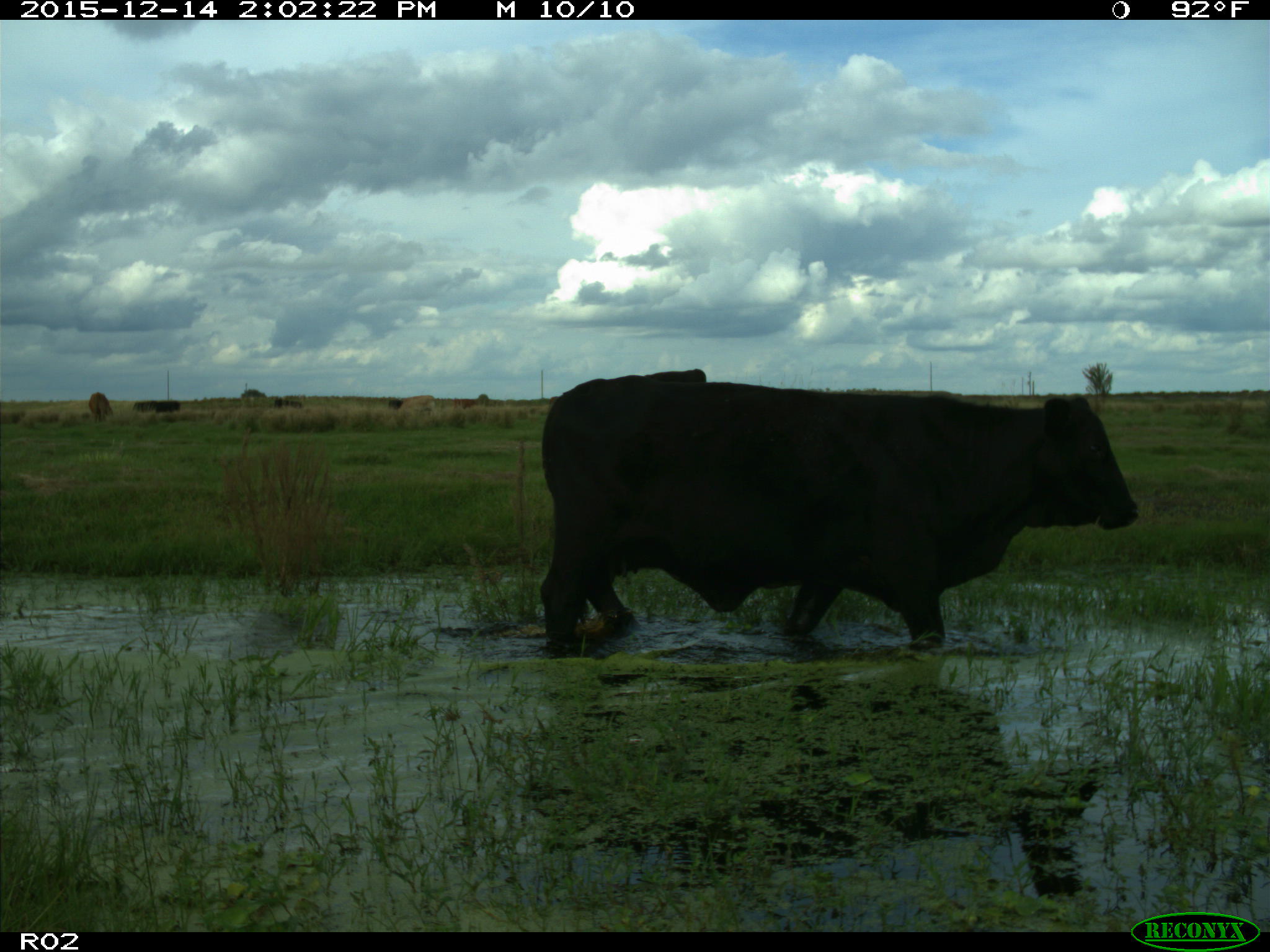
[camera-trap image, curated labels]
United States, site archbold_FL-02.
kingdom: Animalia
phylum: Chordata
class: Mammalia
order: Artiodactyla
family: Bovidae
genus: Bos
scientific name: Bos taurus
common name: domestic cow